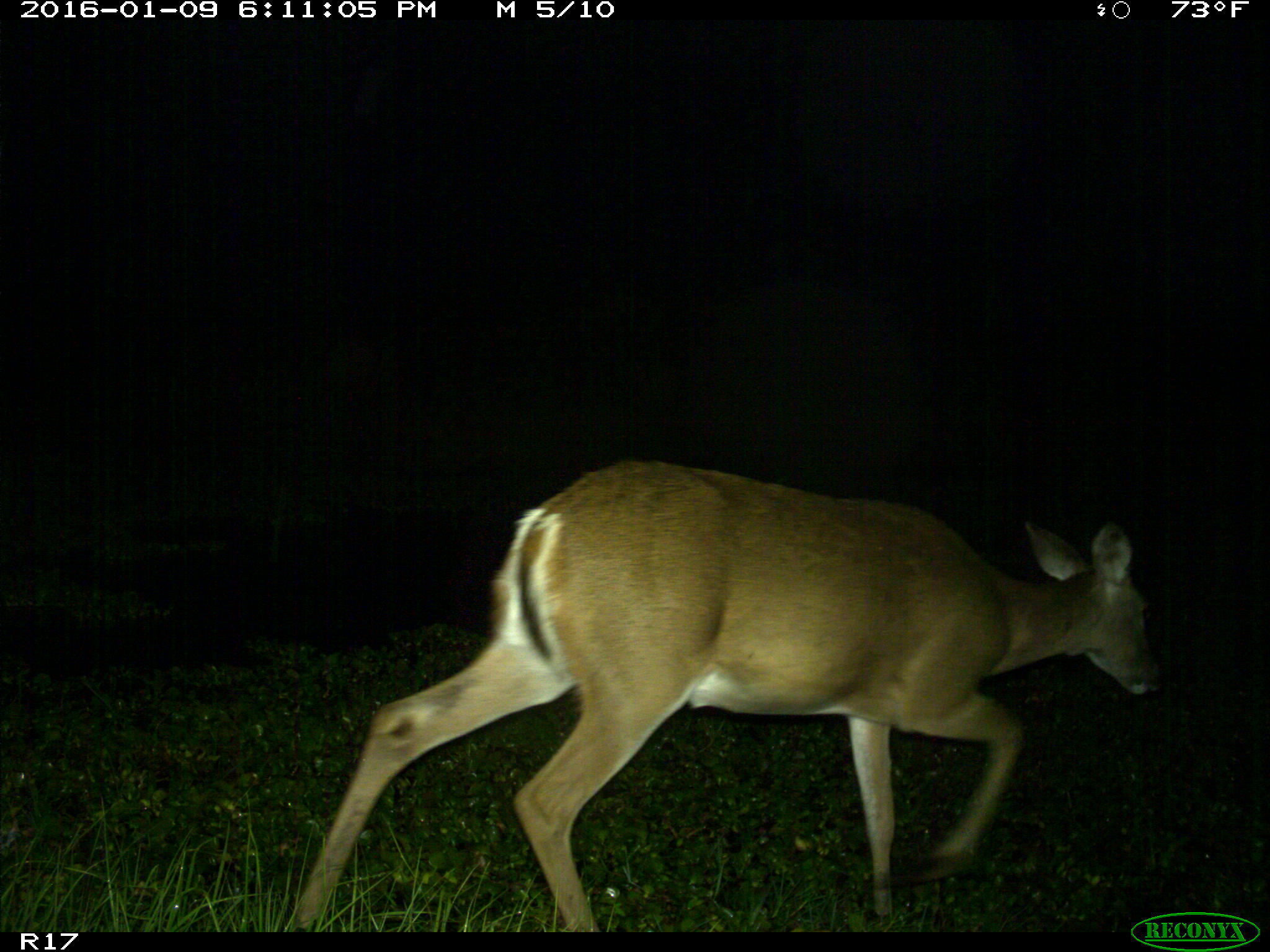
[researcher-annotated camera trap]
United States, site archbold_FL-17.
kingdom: Animalia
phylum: Chordata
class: Mammalia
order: Artiodactyla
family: Cervidae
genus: Odocoileus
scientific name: Odocoileus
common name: deer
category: unidentified deer